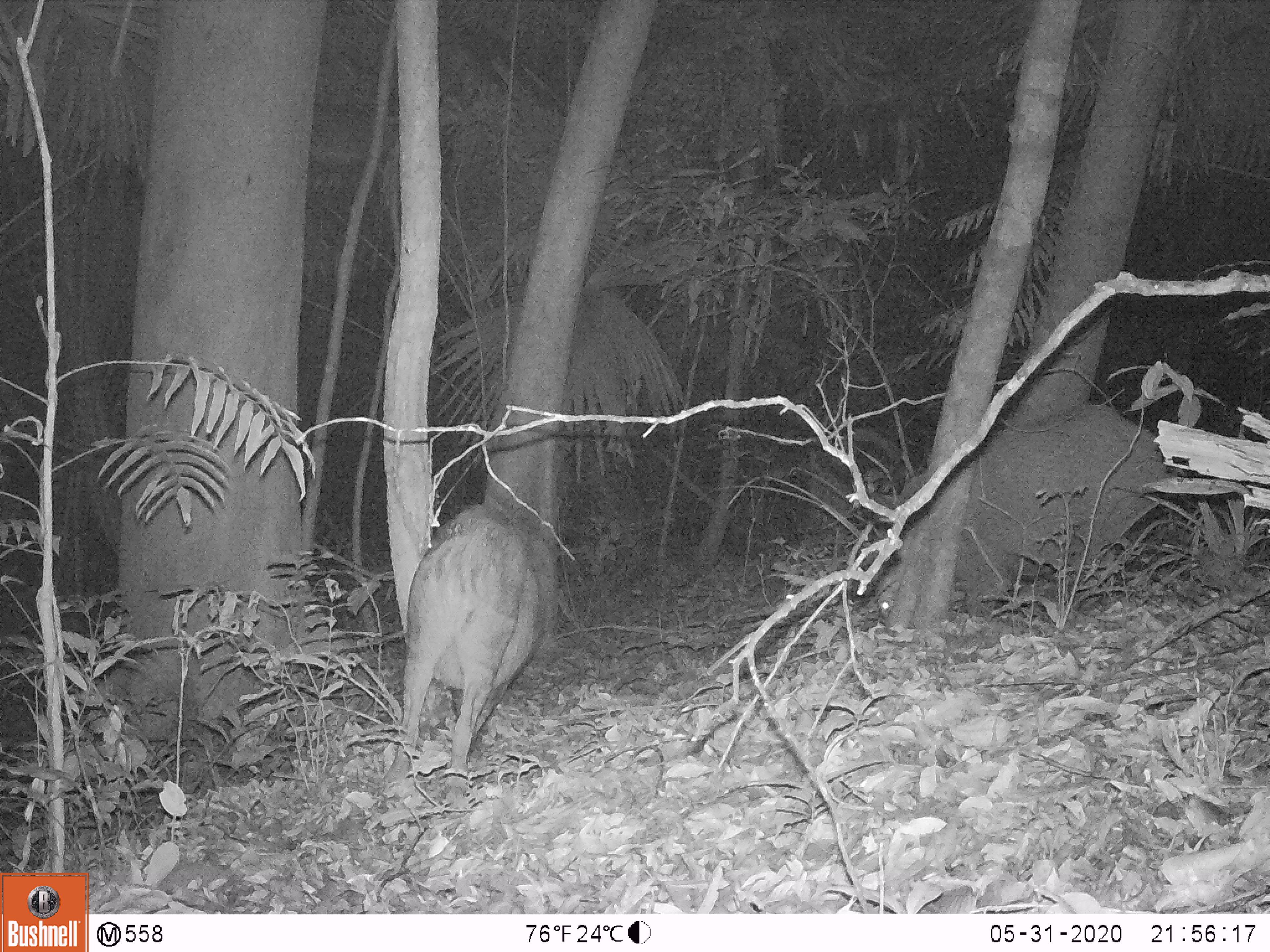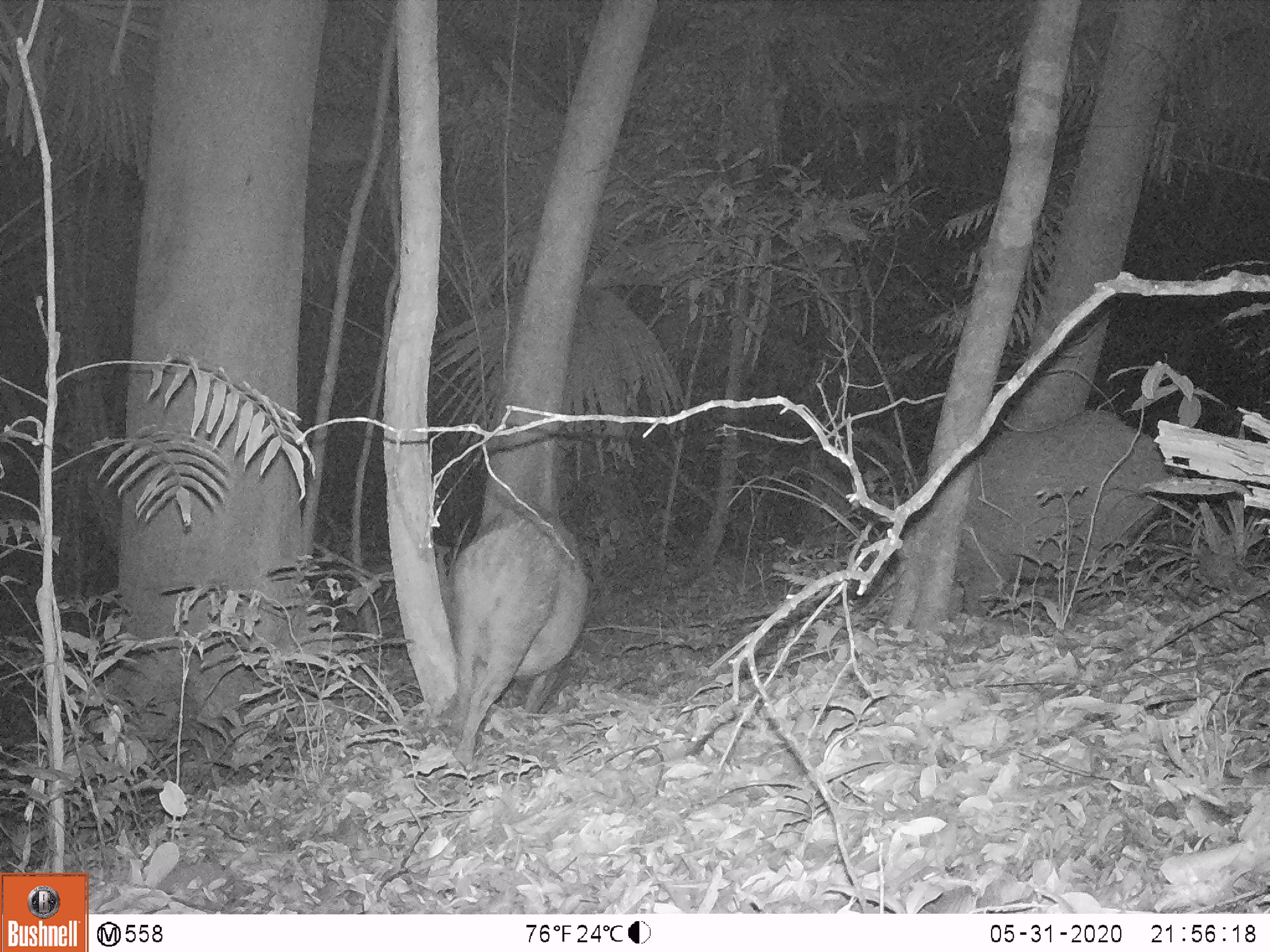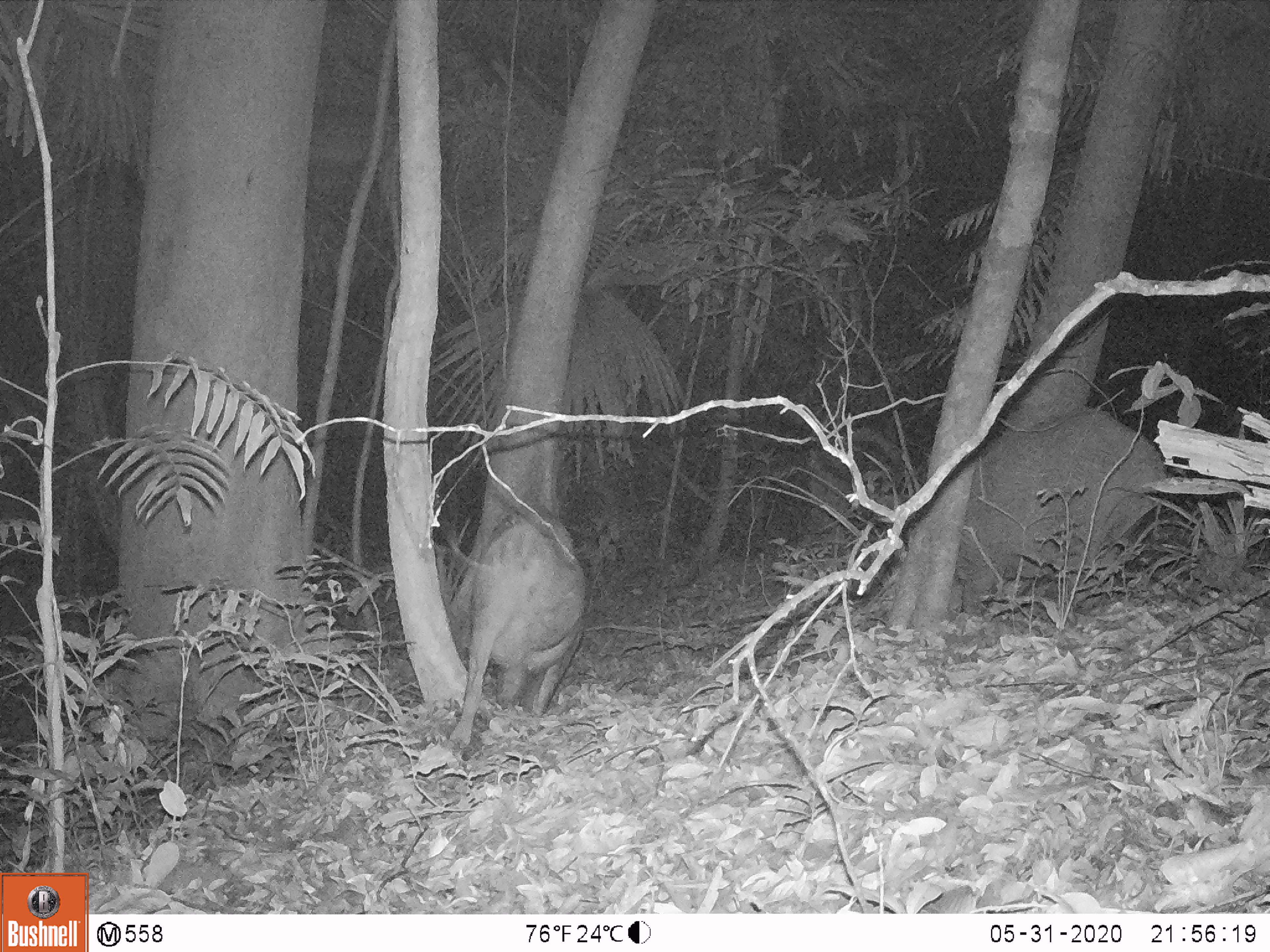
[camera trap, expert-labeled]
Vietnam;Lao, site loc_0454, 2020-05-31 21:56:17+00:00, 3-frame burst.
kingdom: Animalia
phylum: Chordata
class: Mammalia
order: Artiodactyla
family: Suidae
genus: Sus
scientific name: Sus scrofa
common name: eurasian wild pig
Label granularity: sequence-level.